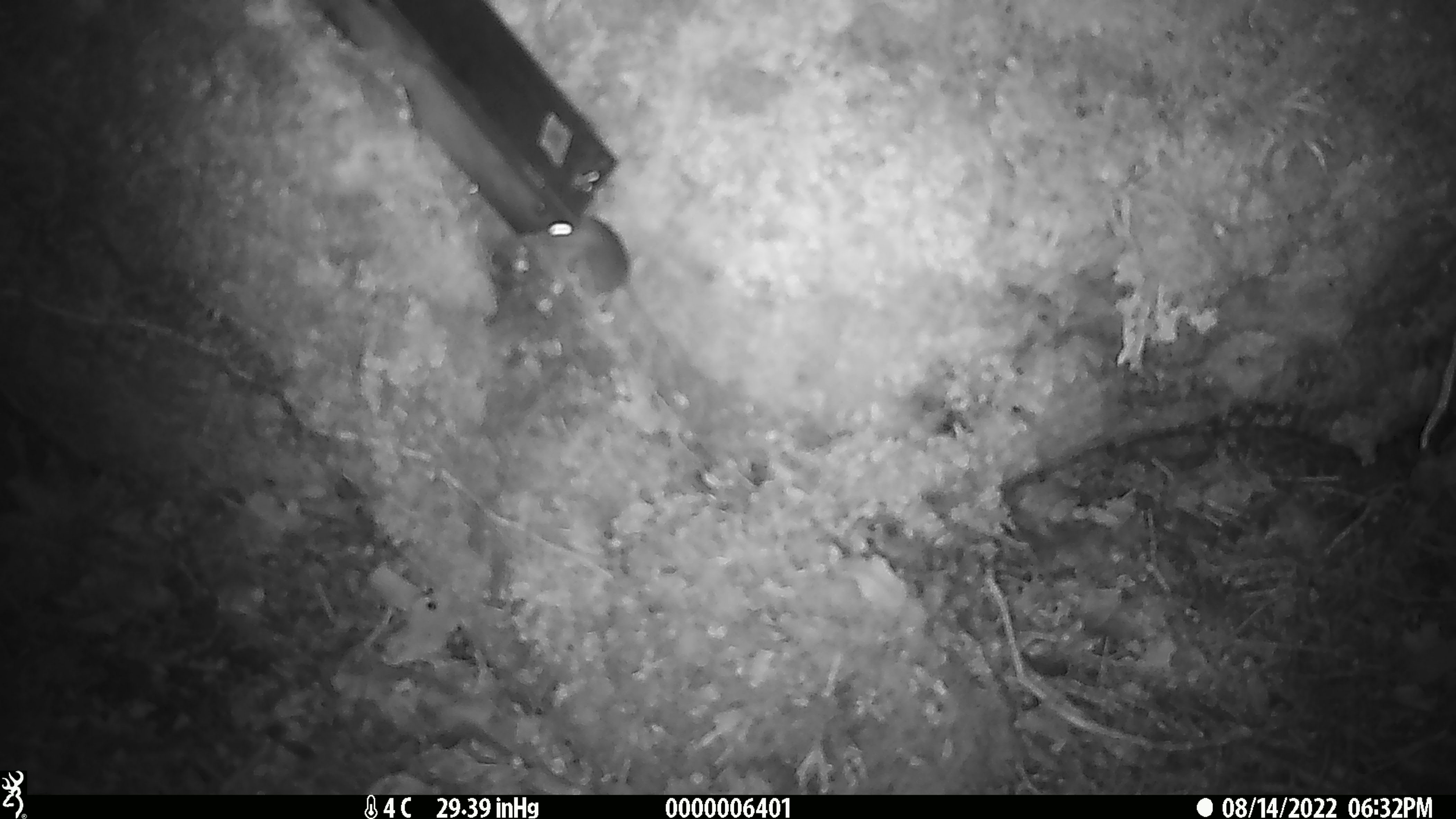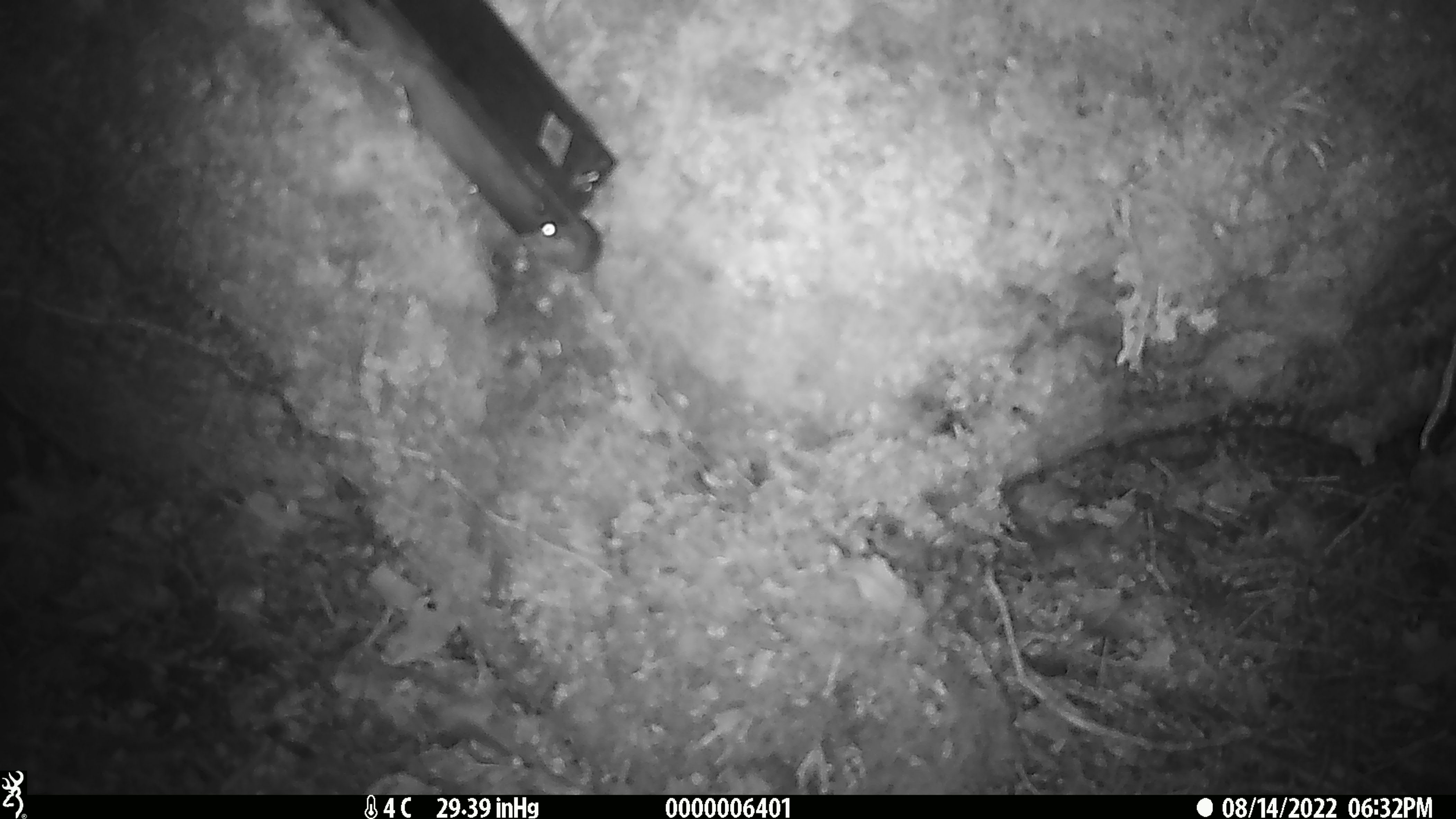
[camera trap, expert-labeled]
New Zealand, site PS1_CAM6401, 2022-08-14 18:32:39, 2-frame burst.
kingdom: Animalia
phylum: Chordata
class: Mammalia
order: Rodentia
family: Muridae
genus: Mus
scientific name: Mus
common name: mouse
Mouse (Mus).